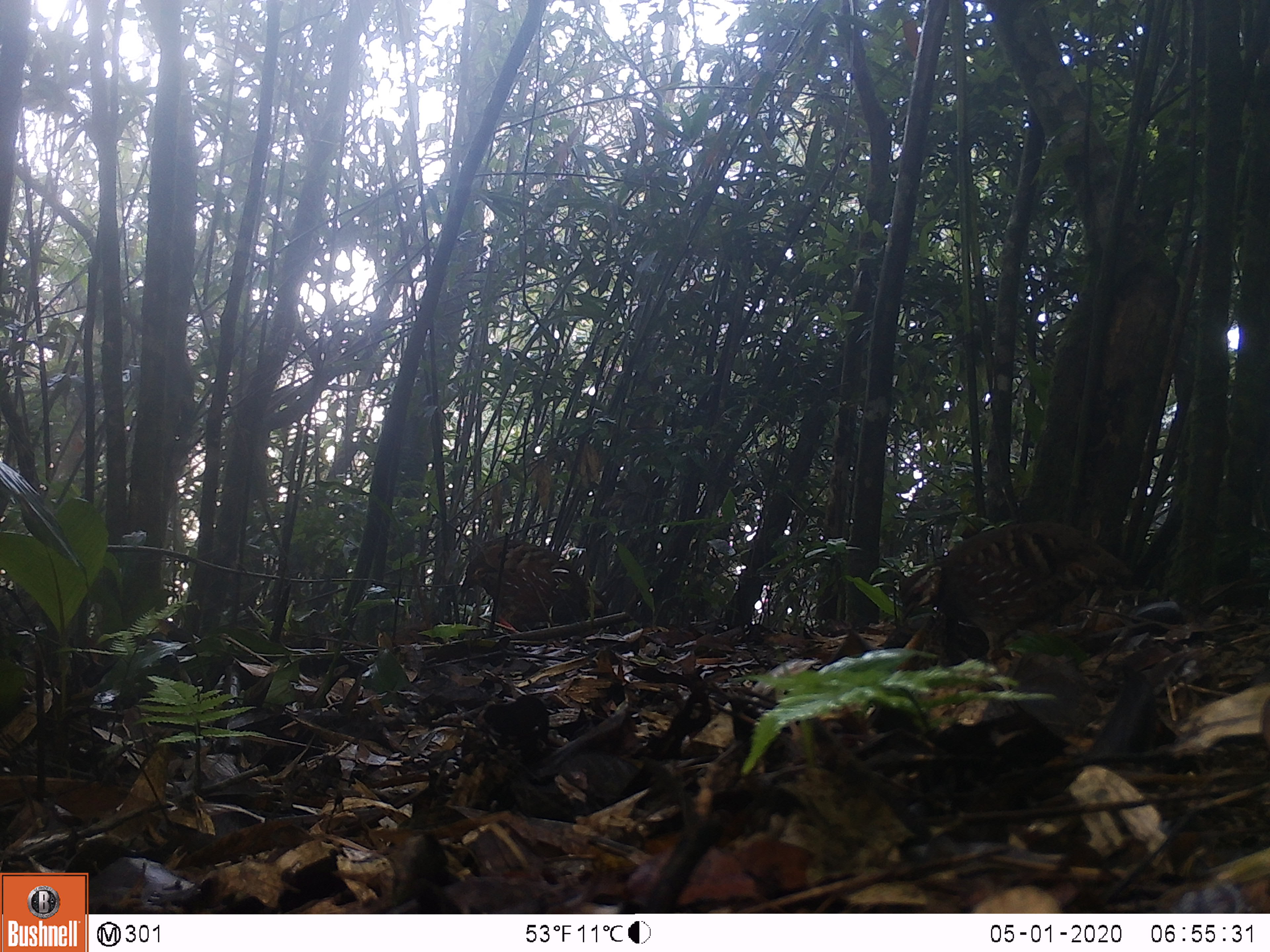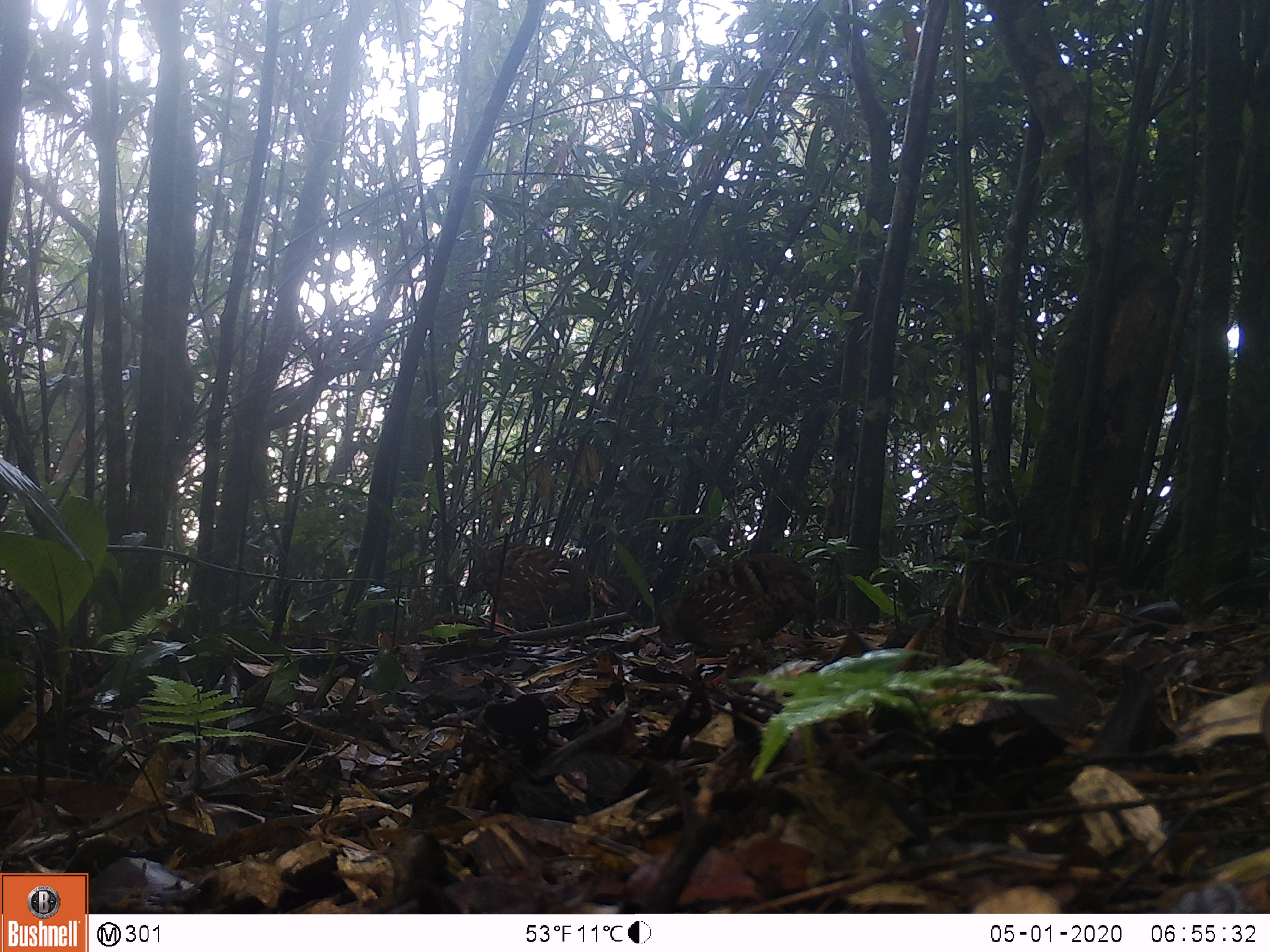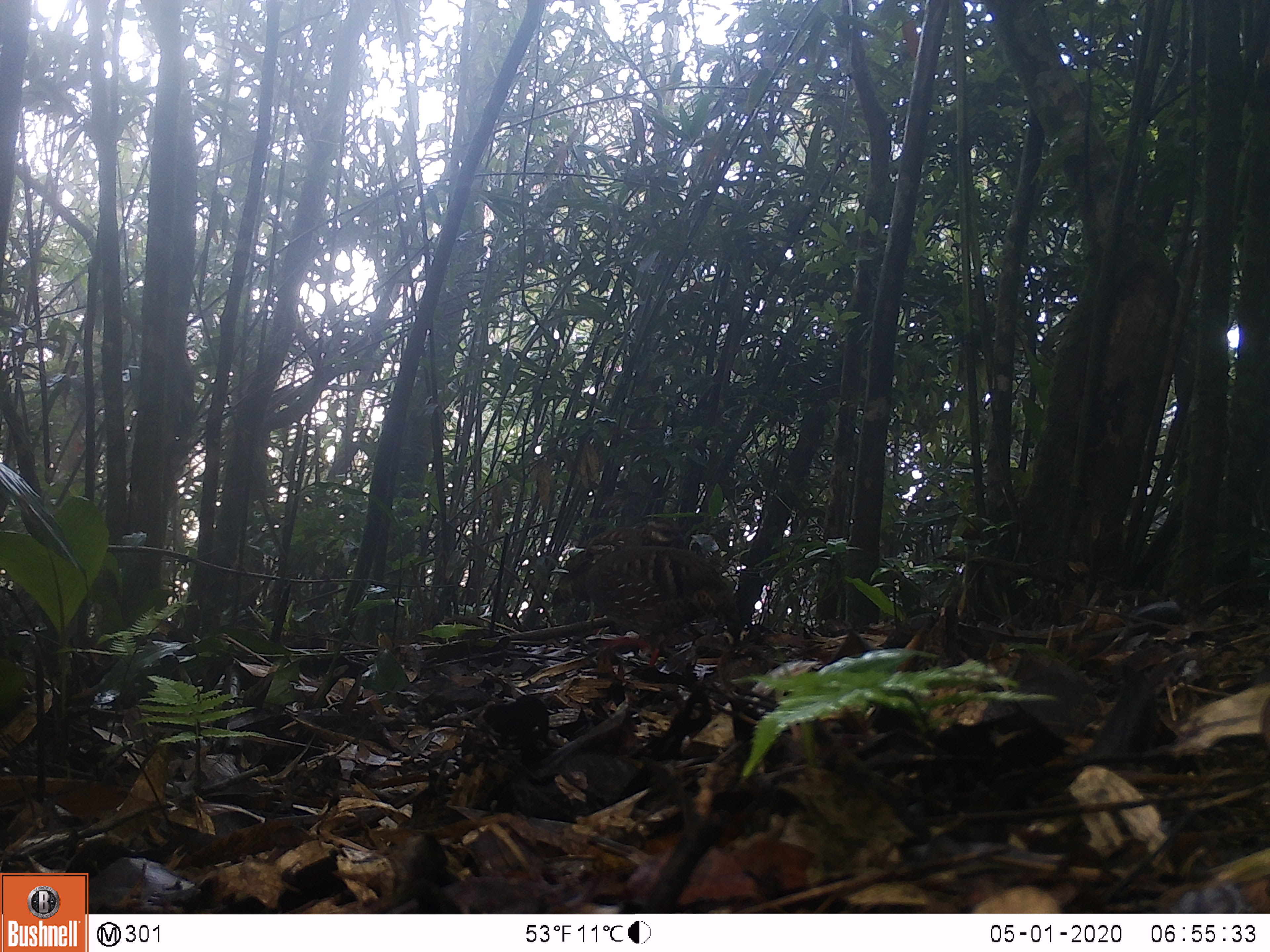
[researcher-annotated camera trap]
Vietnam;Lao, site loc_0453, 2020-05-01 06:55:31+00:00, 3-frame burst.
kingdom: Animalia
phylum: Chordata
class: Aves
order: Galliformes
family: Phasianidae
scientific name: Phasianidae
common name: partridge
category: unidentified partridge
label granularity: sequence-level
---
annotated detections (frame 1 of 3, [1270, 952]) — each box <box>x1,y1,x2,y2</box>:
unidentified partridge: <box>899,521,1135,669</box>; <box>460,536,591,633</box>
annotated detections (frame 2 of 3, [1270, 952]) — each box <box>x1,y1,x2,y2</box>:
unidentified partridge: <box>656,551,818,686</box>; <box>460,534,629,633</box>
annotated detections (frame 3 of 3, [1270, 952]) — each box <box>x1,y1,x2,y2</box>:
unidentified partridge: <box>579,544,747,675</box>; <box>550,518,686,623</box>